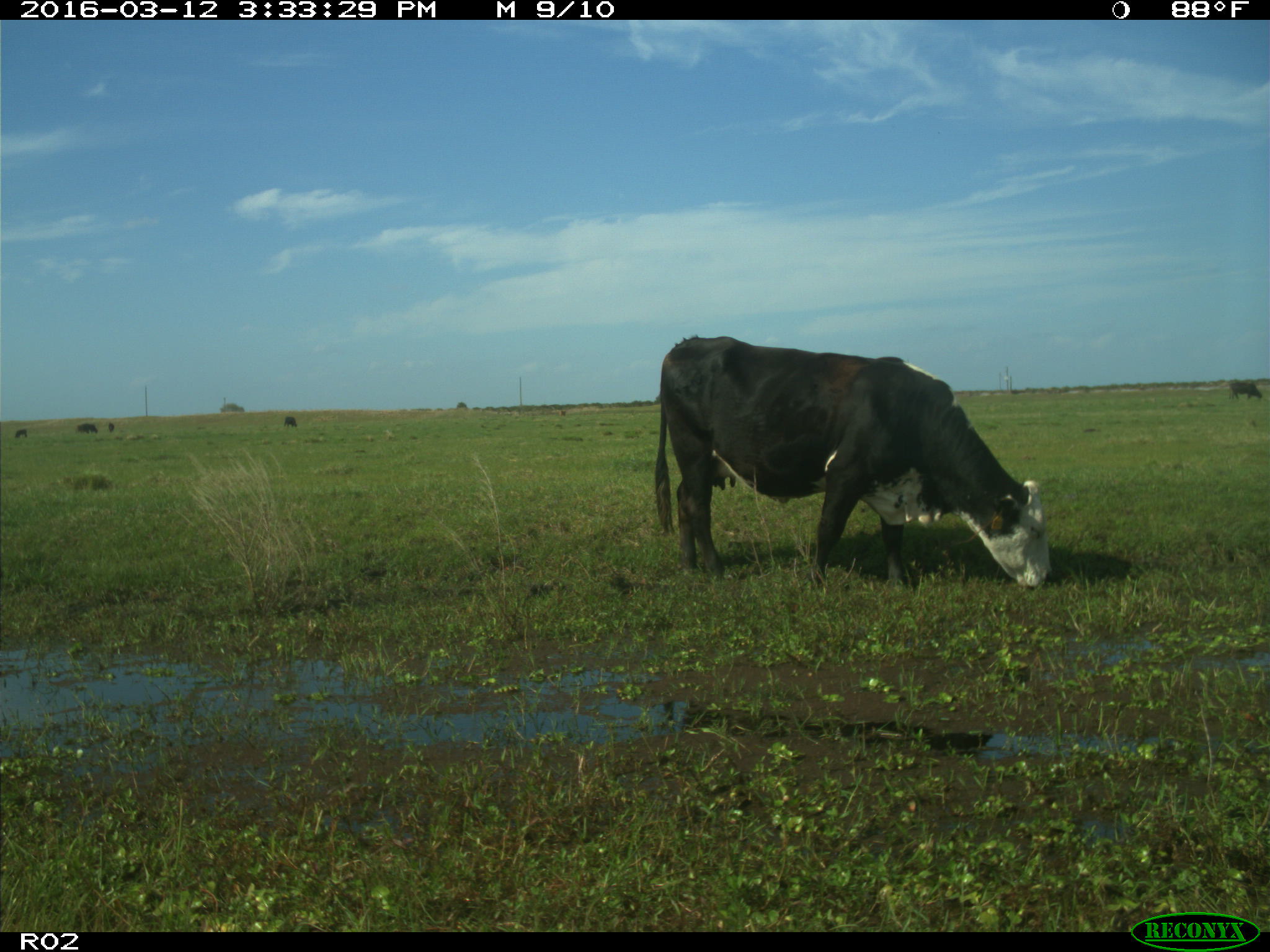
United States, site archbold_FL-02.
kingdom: Animalia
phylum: Chordata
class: Mammalia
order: Artiodactyla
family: Bovidae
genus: Bos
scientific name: Bos taurus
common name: domestic cow